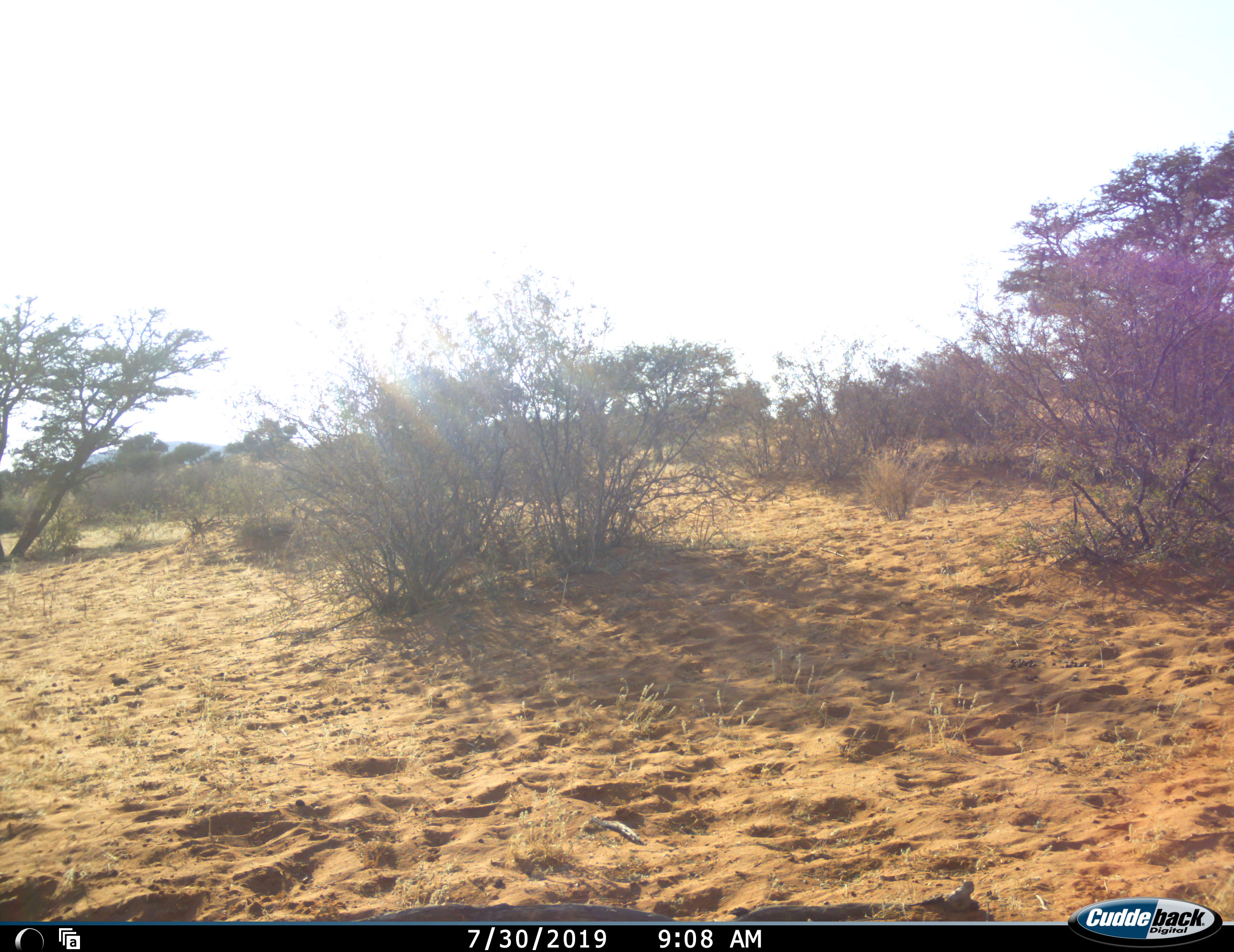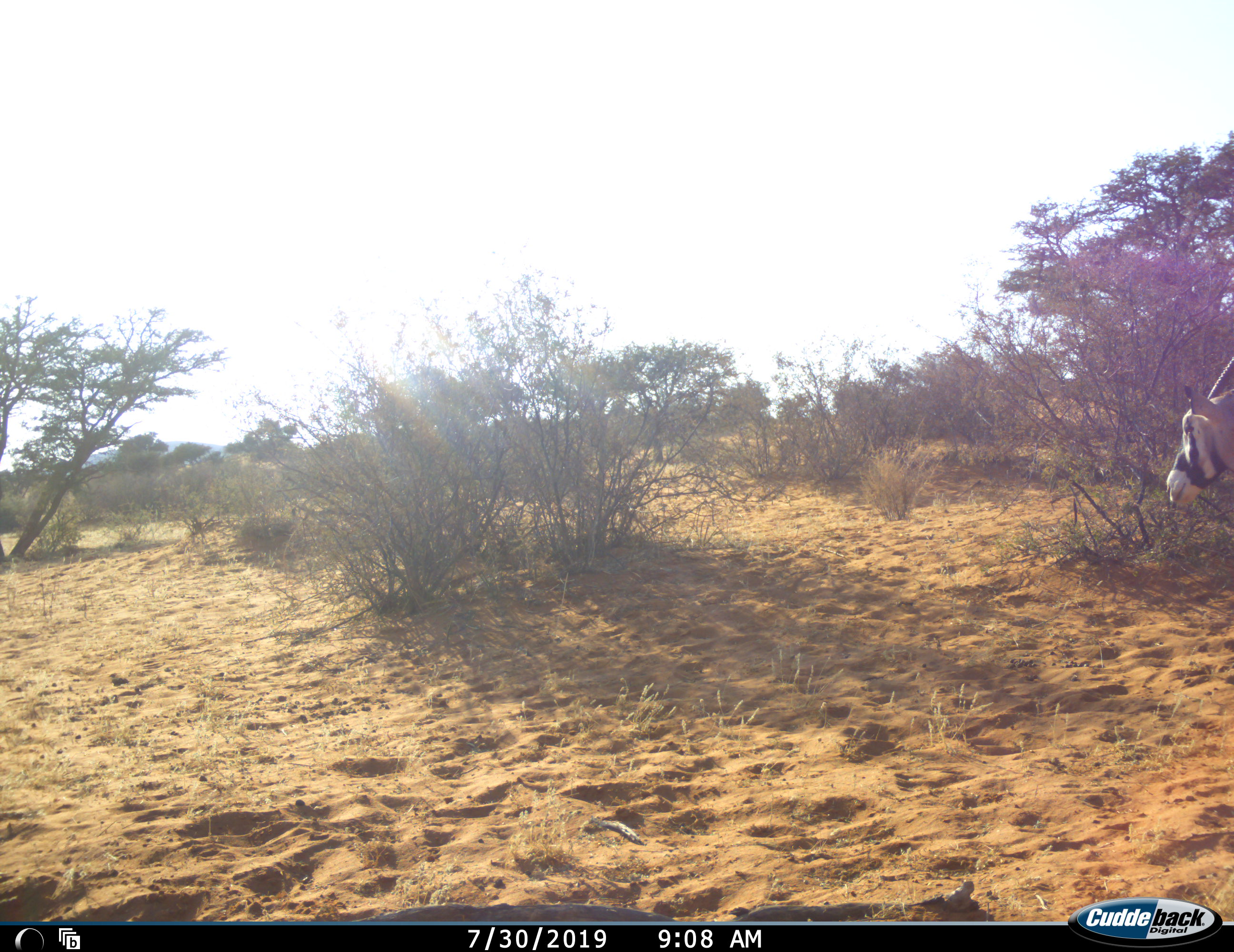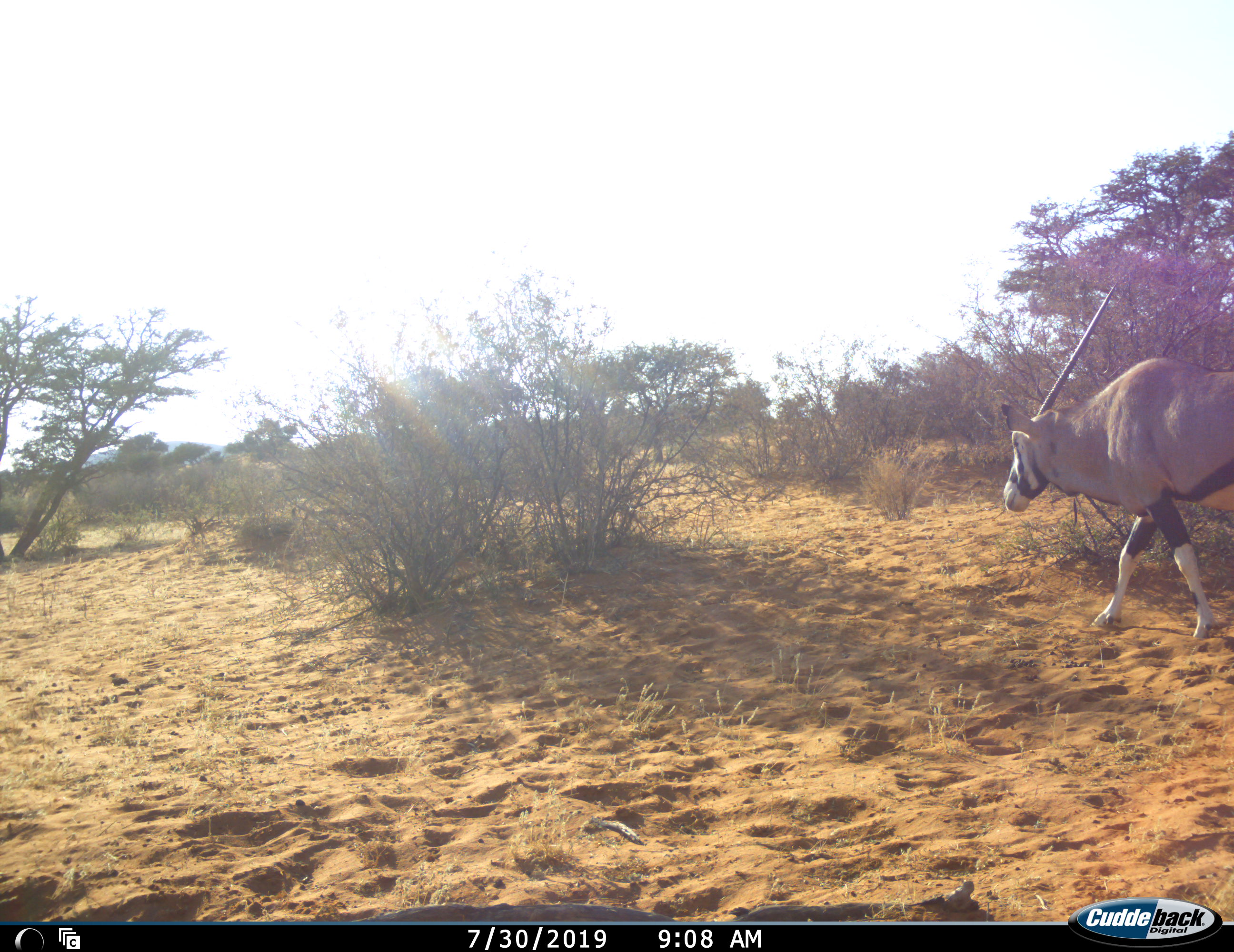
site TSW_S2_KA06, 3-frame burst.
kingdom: Animalia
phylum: Chordata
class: Mammalia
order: Artiodactyla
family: Bovidae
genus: Oryx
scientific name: Oryx gazella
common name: gemsbok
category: oryx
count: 1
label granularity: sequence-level